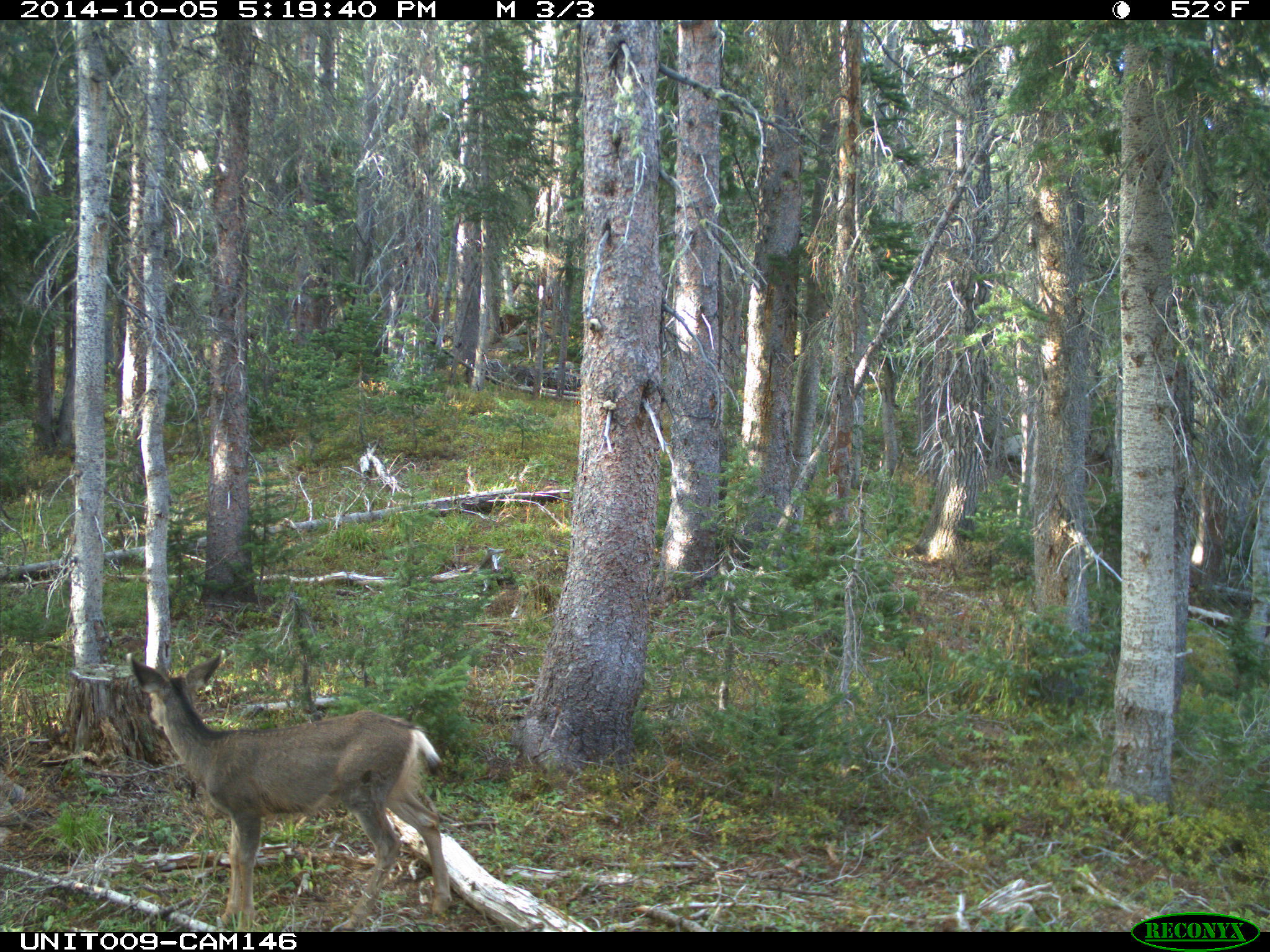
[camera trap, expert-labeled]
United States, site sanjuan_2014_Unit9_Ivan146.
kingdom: Animalia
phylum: Chordata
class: Mammalia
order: Artiodactyla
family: Cervidae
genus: Odocoileus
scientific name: Odocoileus hemionus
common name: mule deer